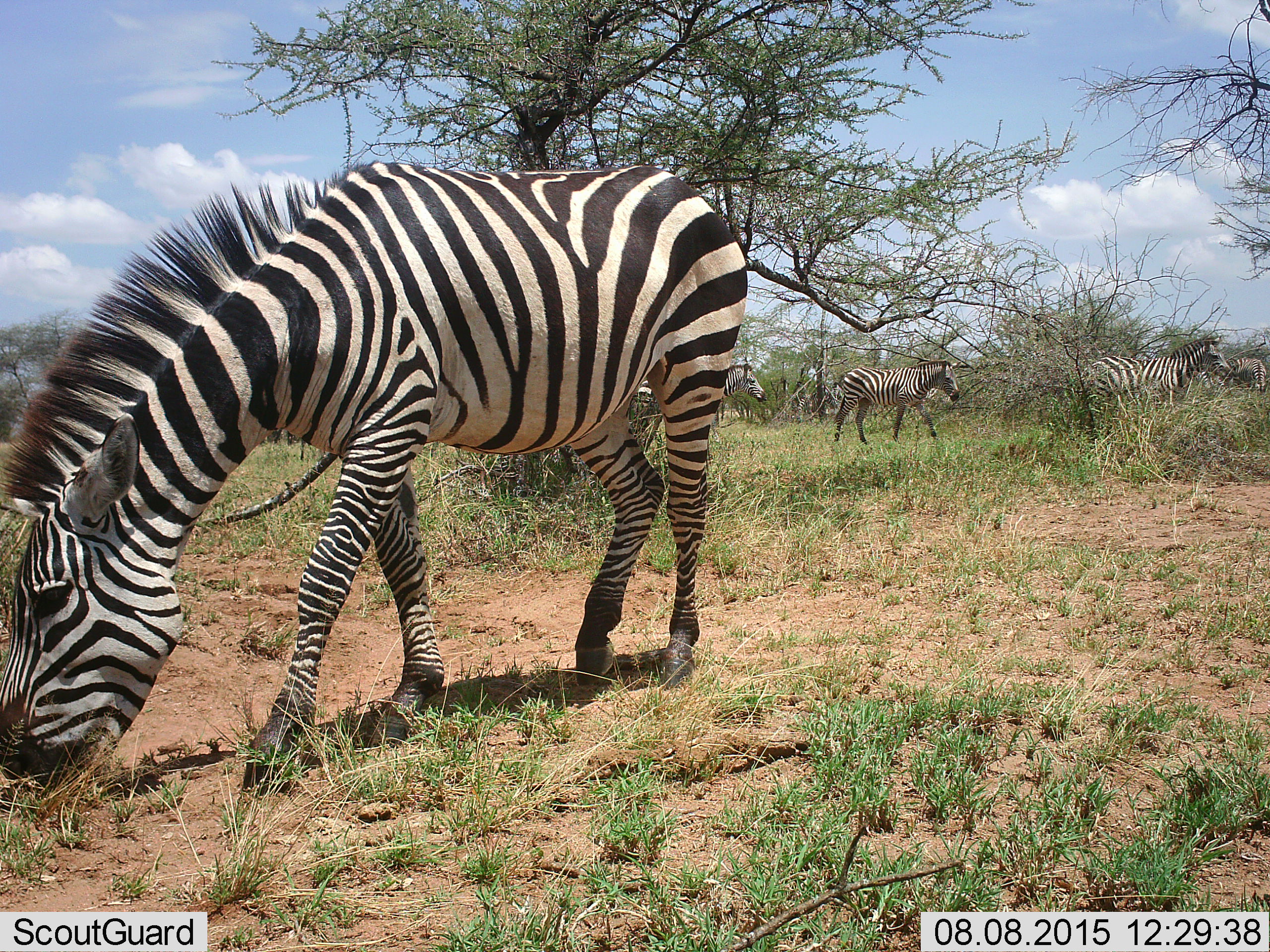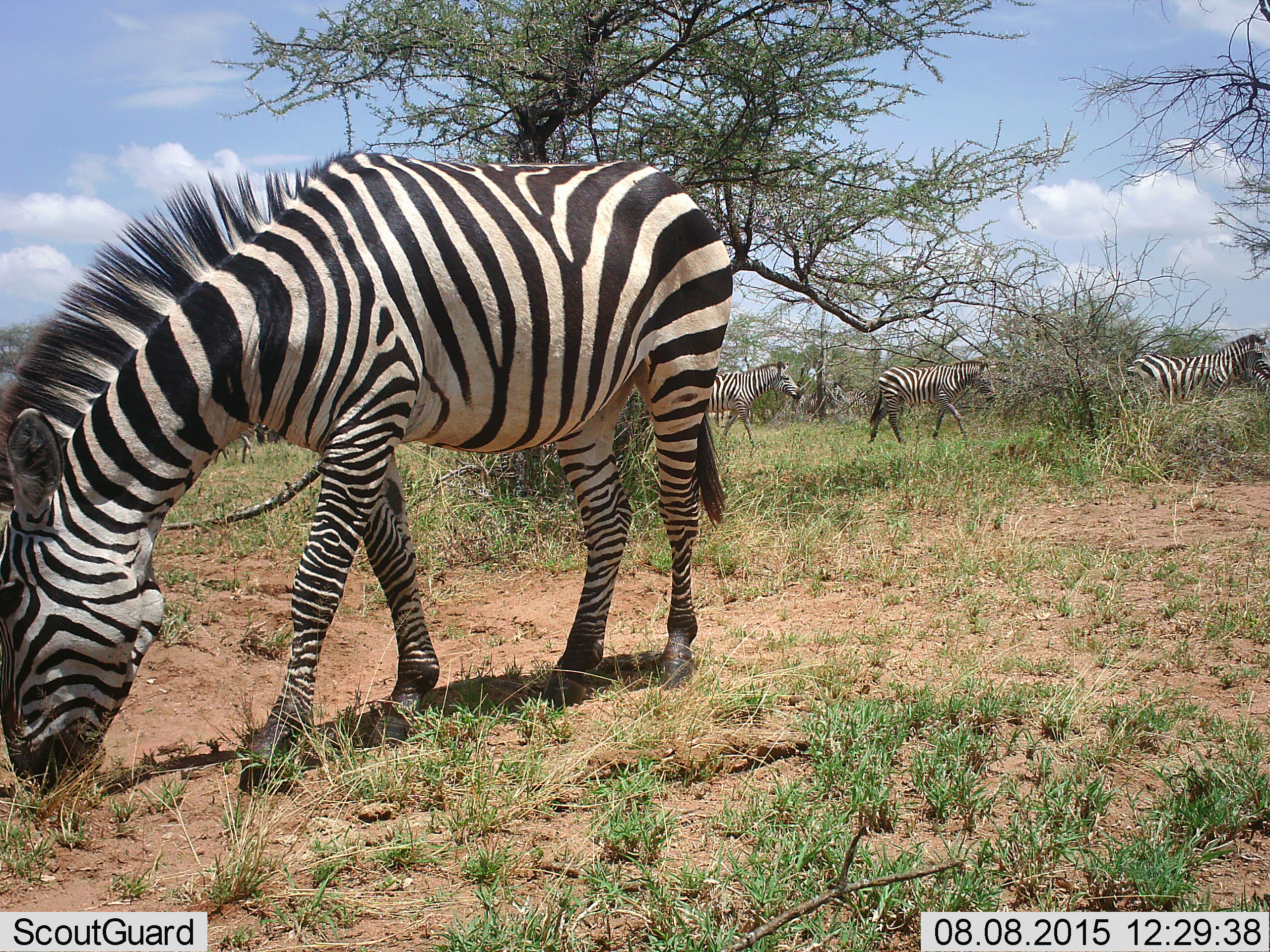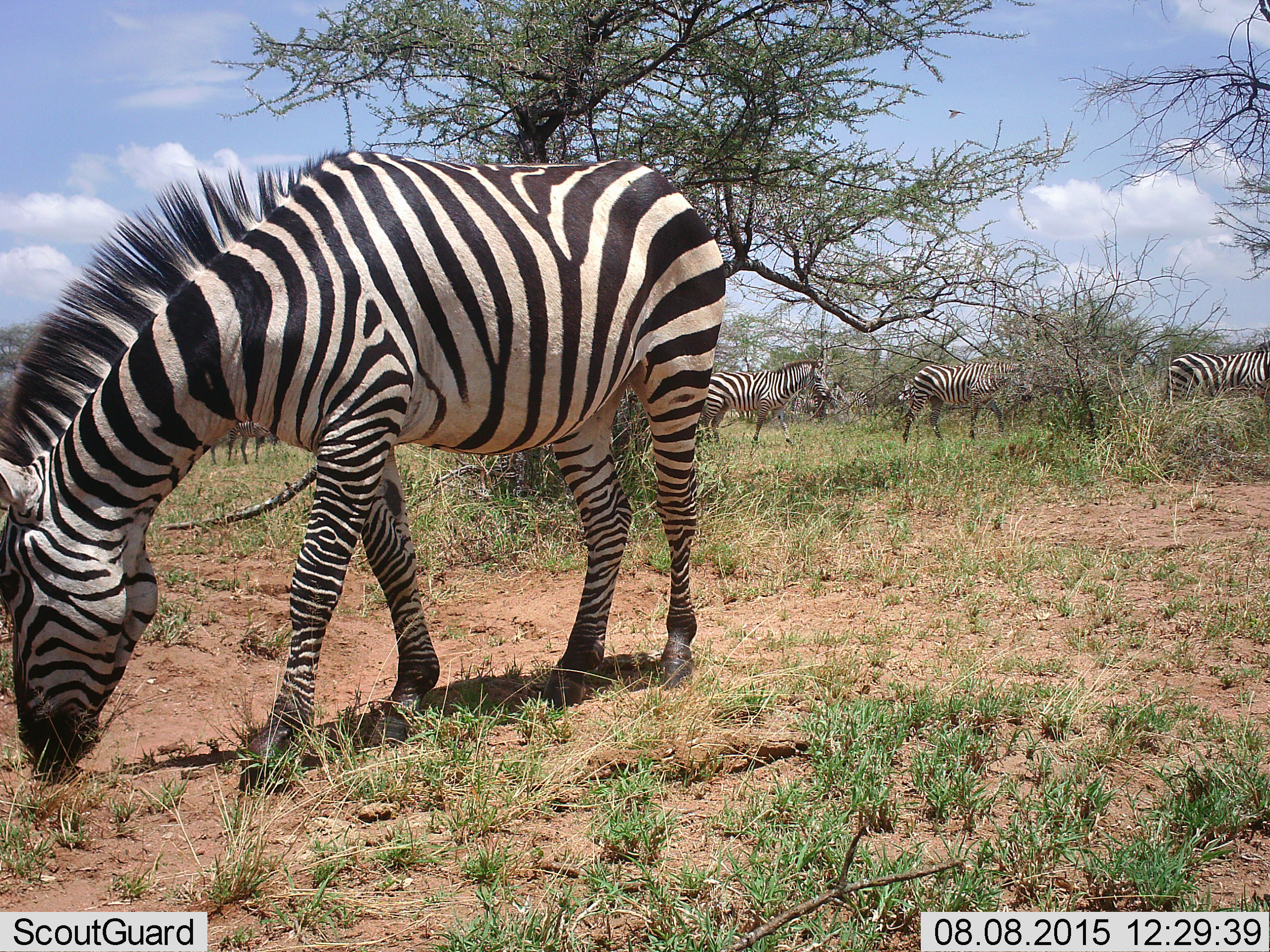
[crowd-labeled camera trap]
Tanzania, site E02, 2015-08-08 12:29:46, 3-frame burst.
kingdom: Animalia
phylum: Chordata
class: Mammalia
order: Perissodactyla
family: Equidae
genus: Equus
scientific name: Equus quagga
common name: plains zebra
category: zebra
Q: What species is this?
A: Zebra (plains zebra) (Equus quagga).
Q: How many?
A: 6.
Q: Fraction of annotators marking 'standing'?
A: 56%.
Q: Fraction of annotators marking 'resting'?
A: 0%.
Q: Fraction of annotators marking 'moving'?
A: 72%.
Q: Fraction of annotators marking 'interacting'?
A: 0%.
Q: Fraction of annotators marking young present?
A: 0%.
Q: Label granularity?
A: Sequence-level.